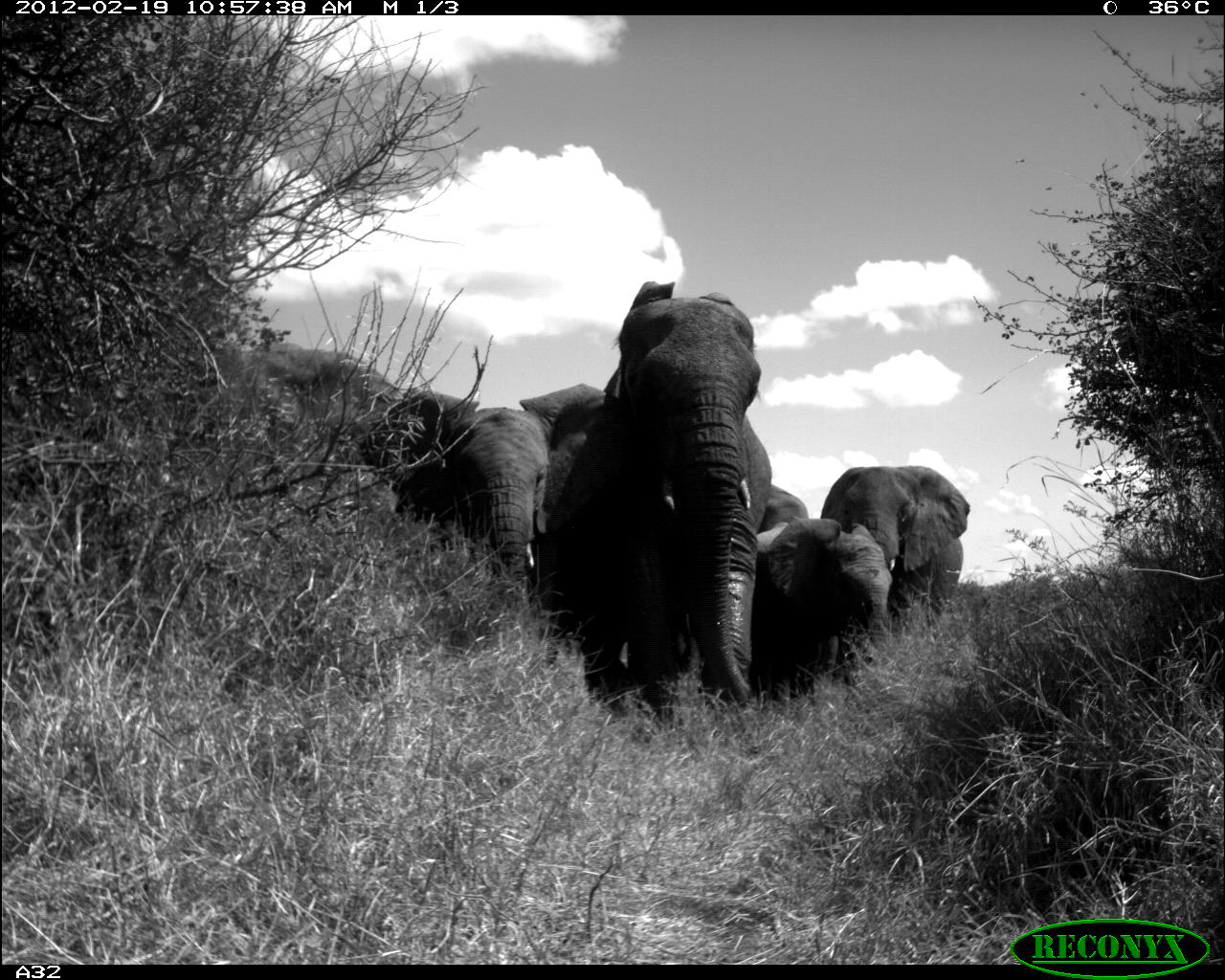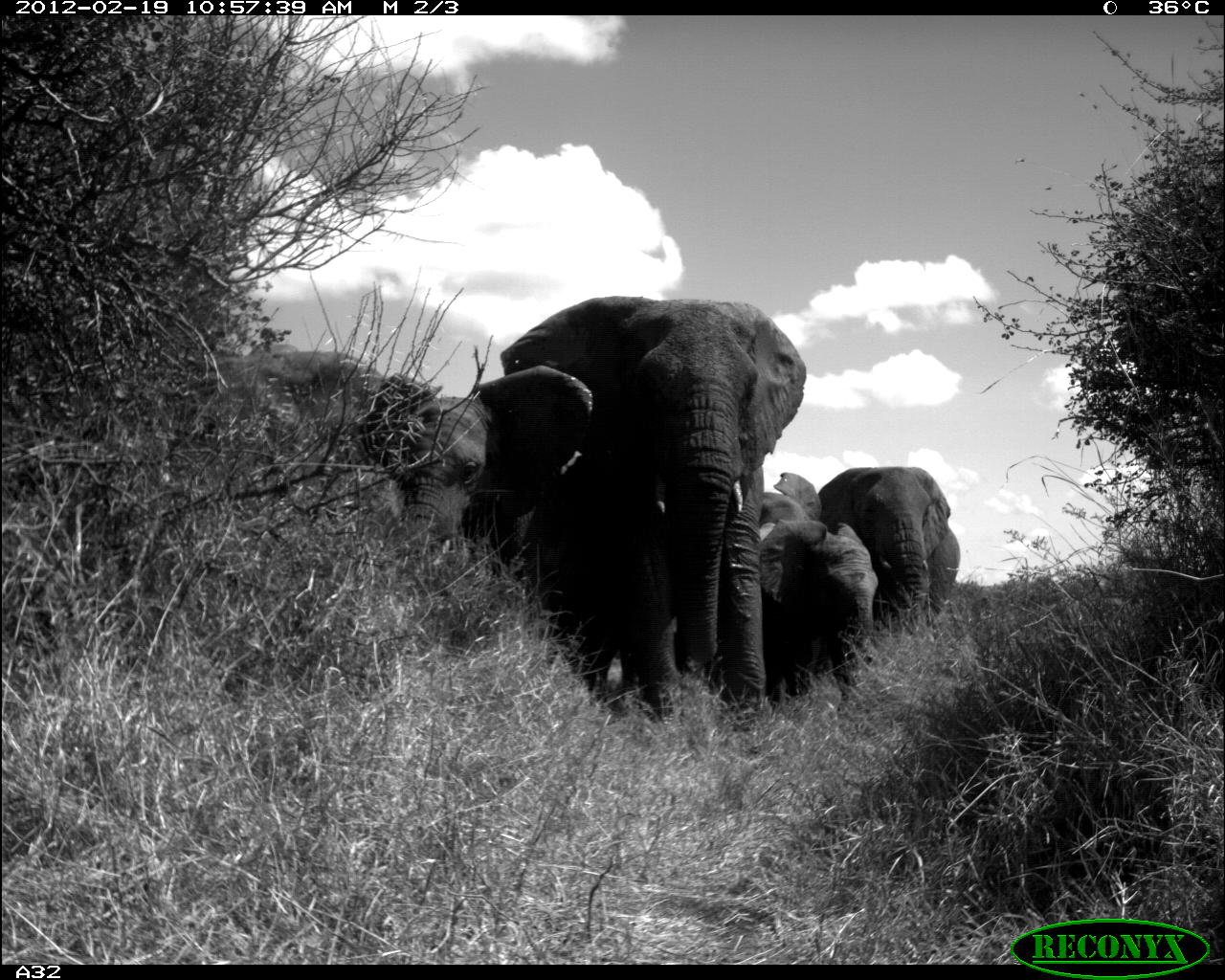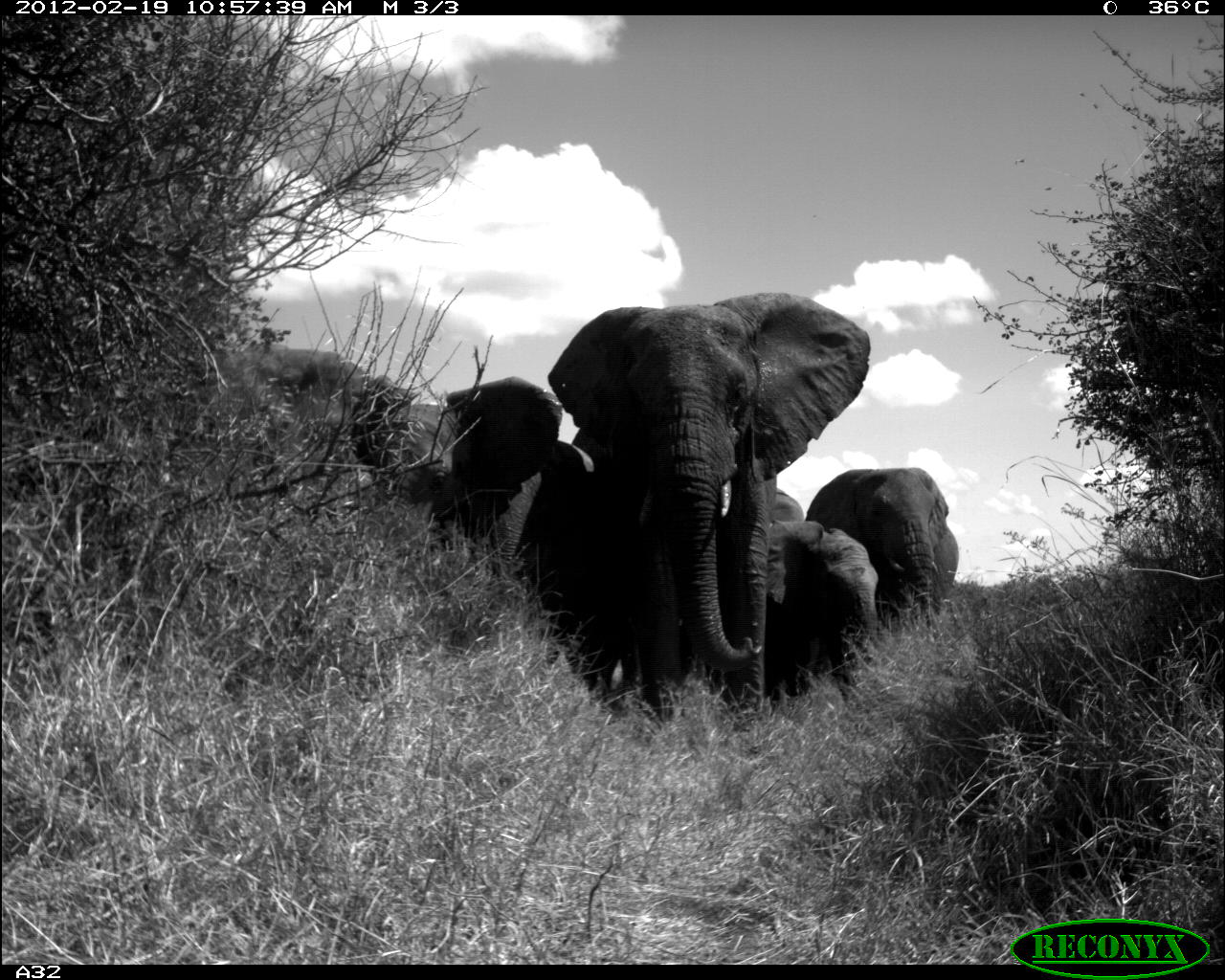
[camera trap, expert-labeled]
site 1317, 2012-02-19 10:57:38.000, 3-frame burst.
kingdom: Animalia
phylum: Chordata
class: Mammalia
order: Proboscidea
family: Elephantidae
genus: Loxodonta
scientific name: Loxodonta africana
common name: african bush elephant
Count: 6.